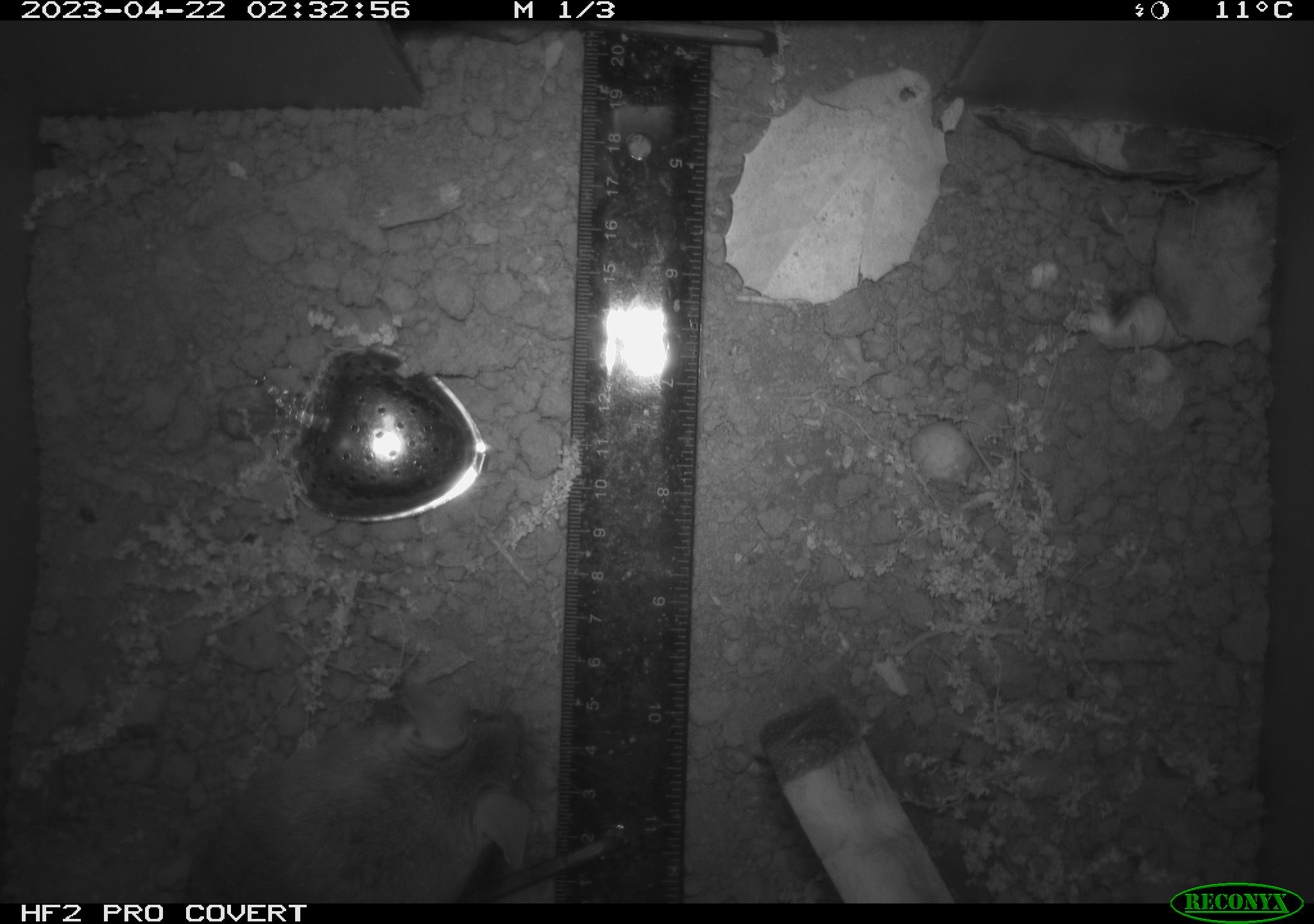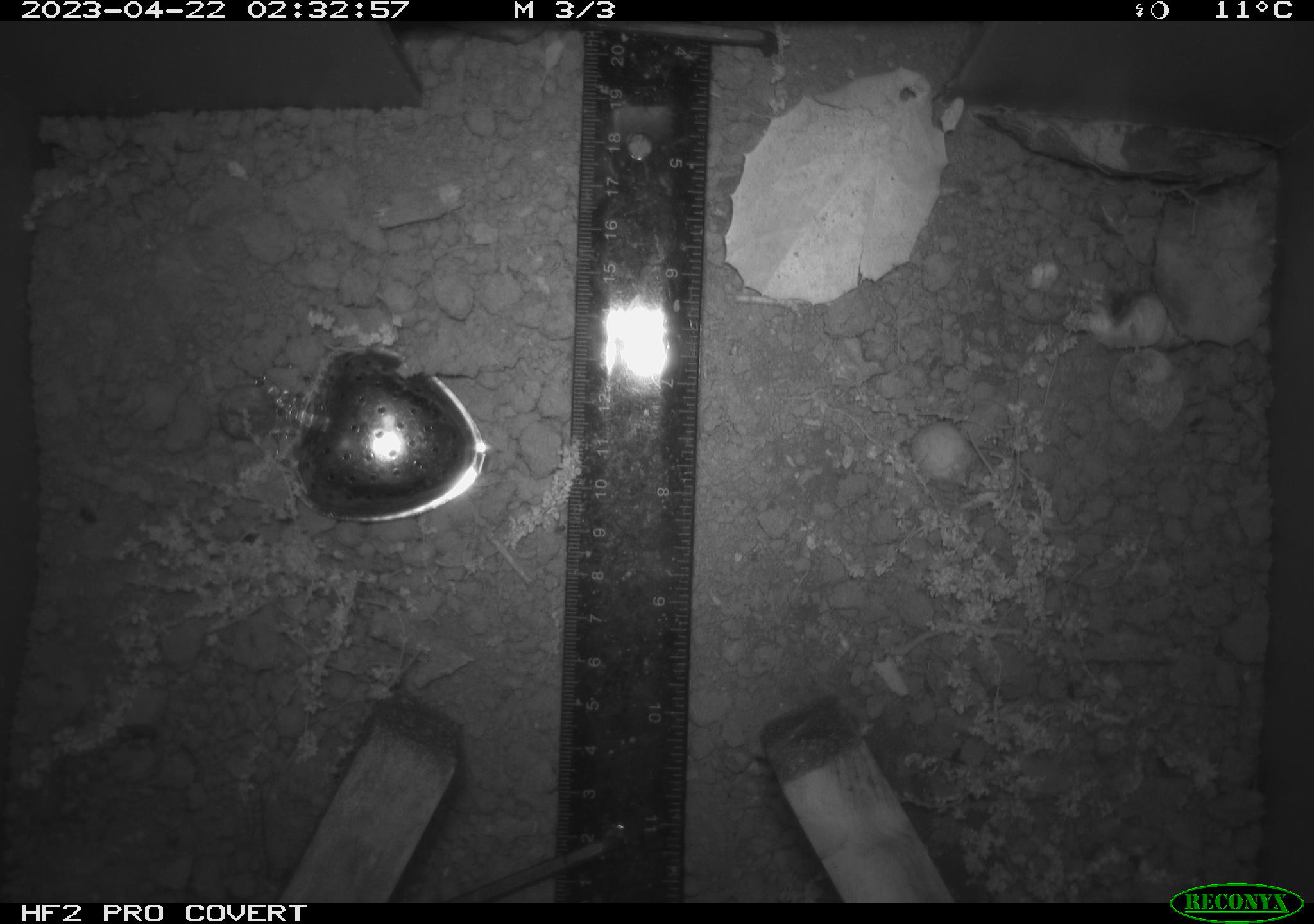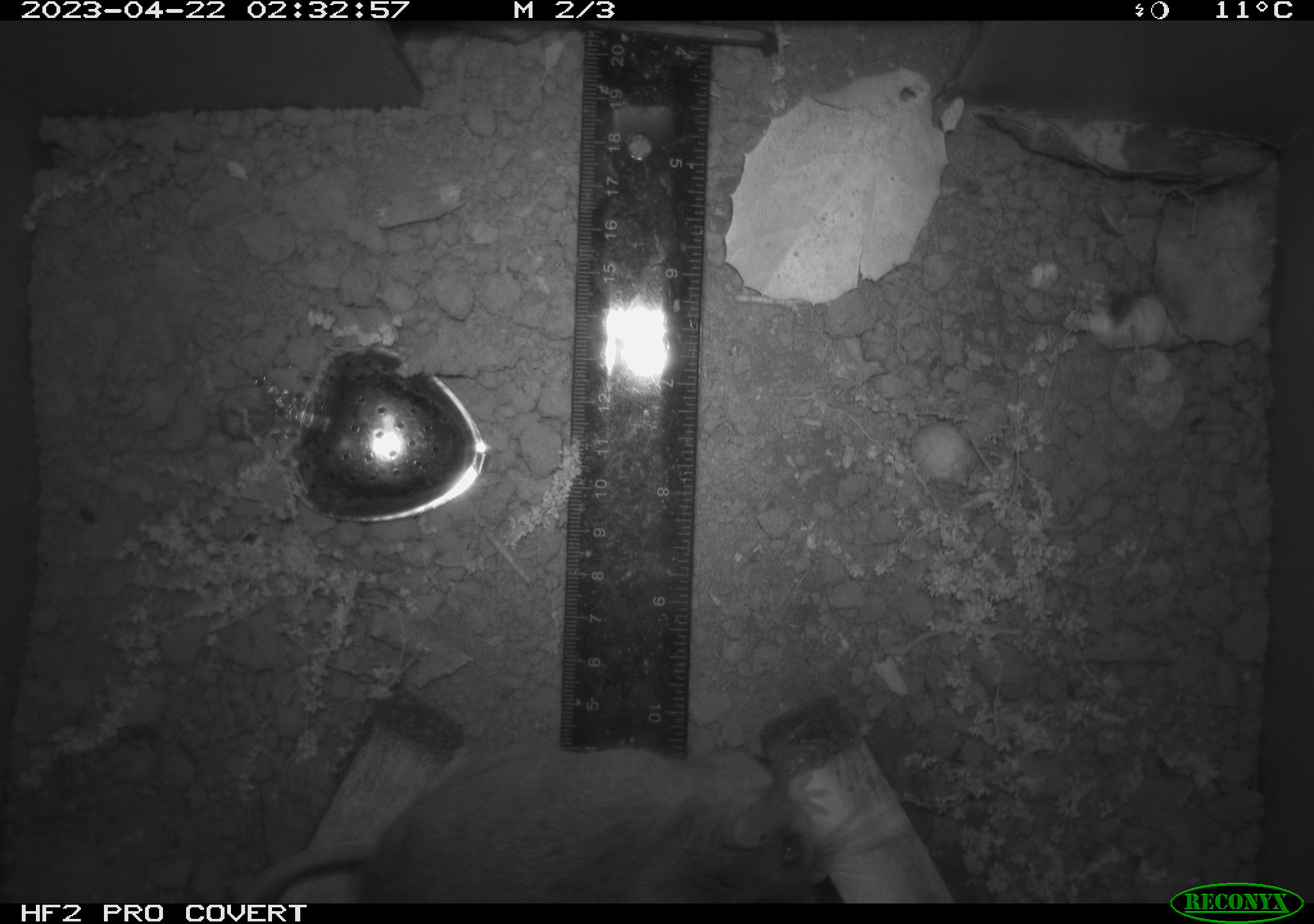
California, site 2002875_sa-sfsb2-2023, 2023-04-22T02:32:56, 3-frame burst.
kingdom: Animalia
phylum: Chordata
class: Mammalia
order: Rodentia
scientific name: Rodentia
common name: mouse species